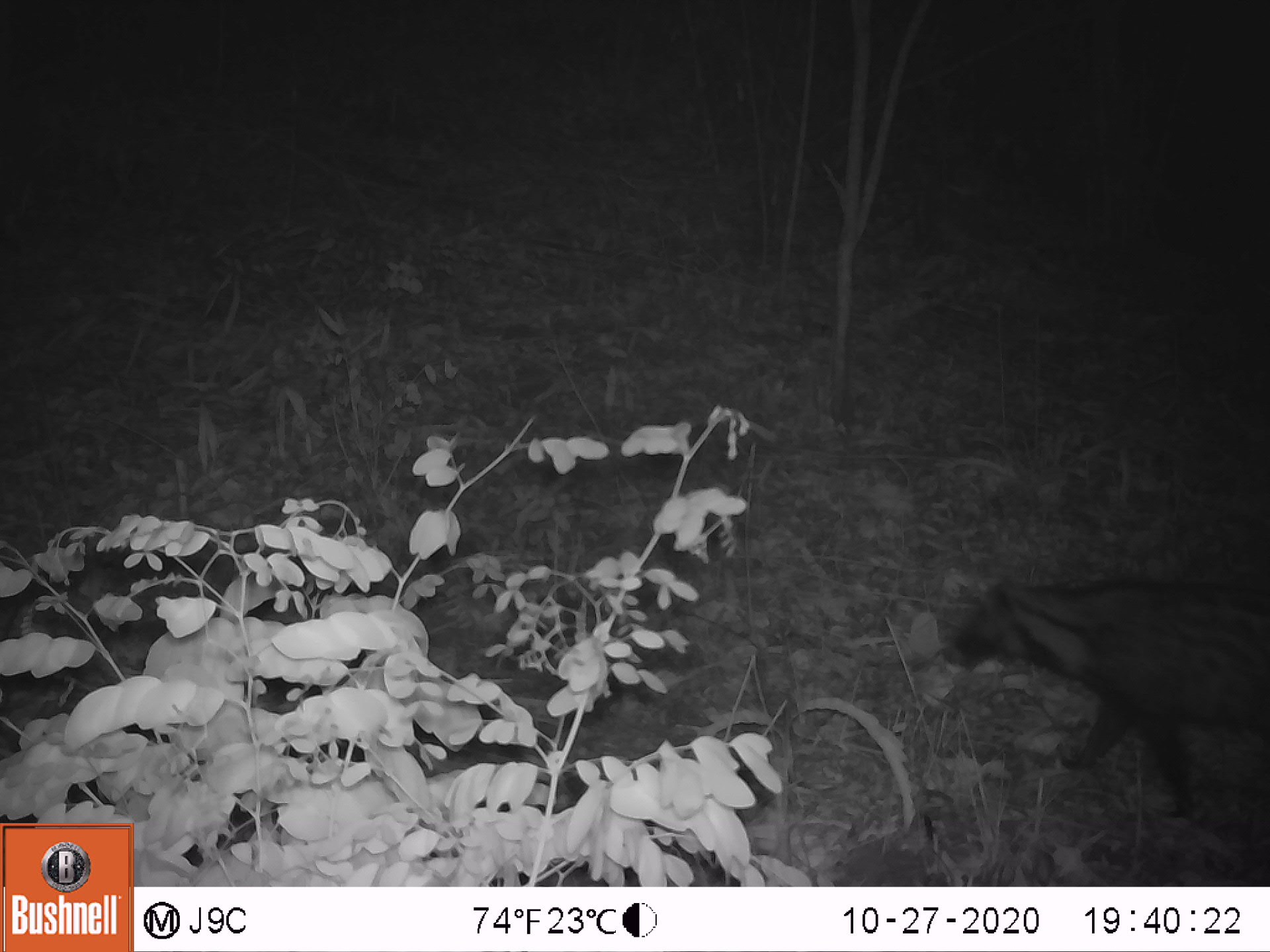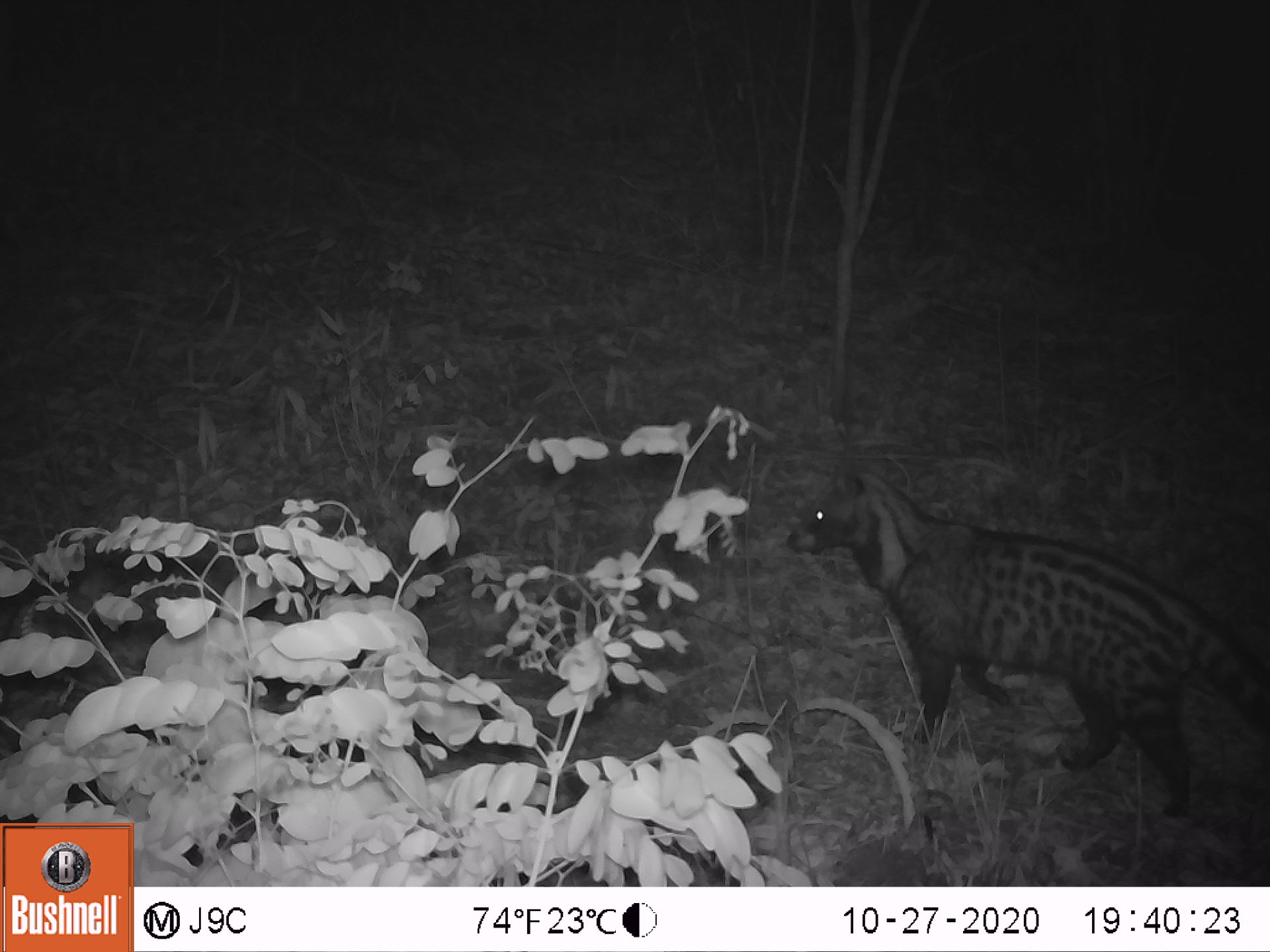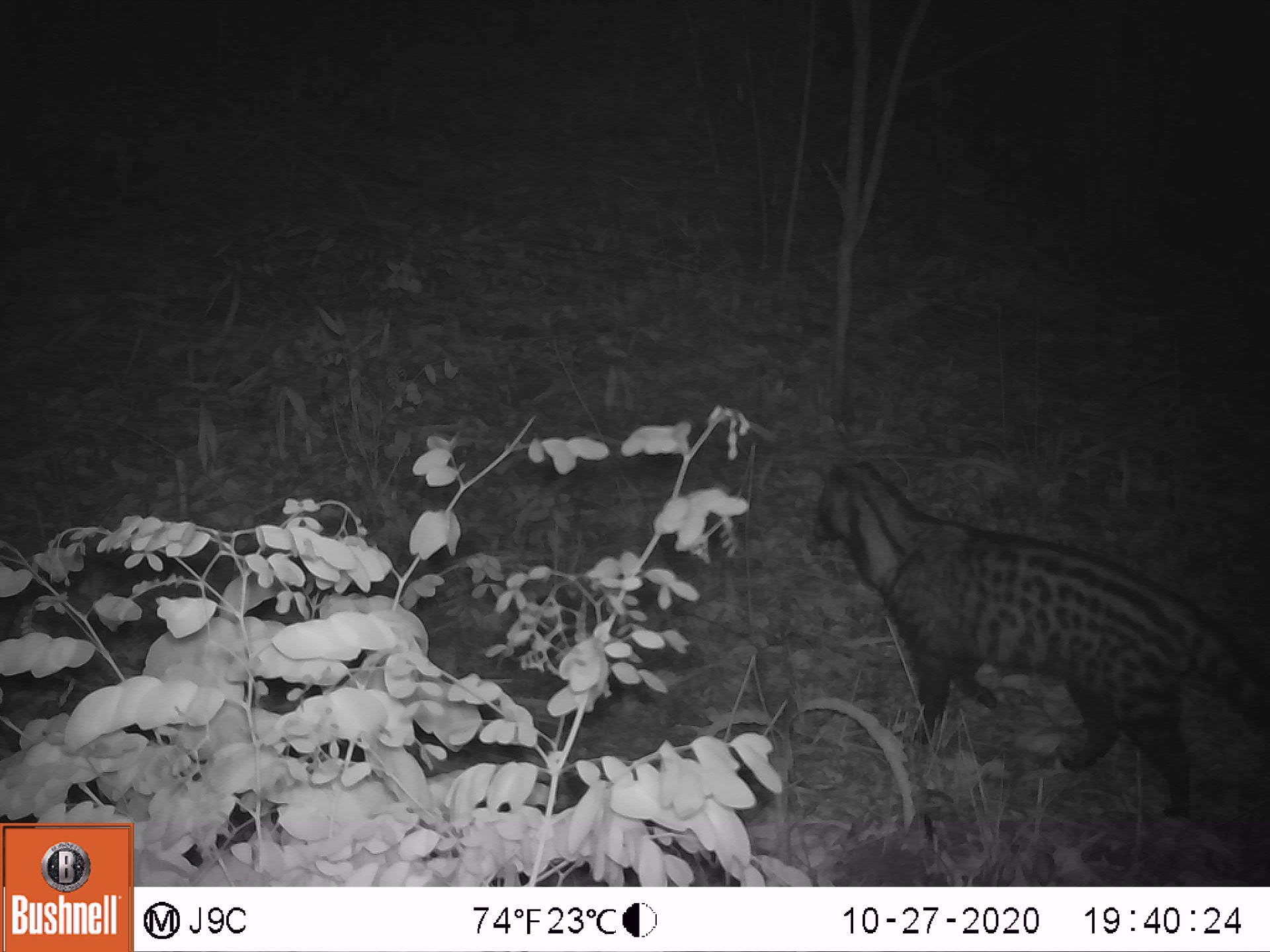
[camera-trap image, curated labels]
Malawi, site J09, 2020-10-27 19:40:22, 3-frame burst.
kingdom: Animalia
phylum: Chordata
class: Mammalia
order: Carnivora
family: Viverridae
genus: Civettictis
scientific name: Civettictis civetta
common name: african civet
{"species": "african civet (Civettictis civetta)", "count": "1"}